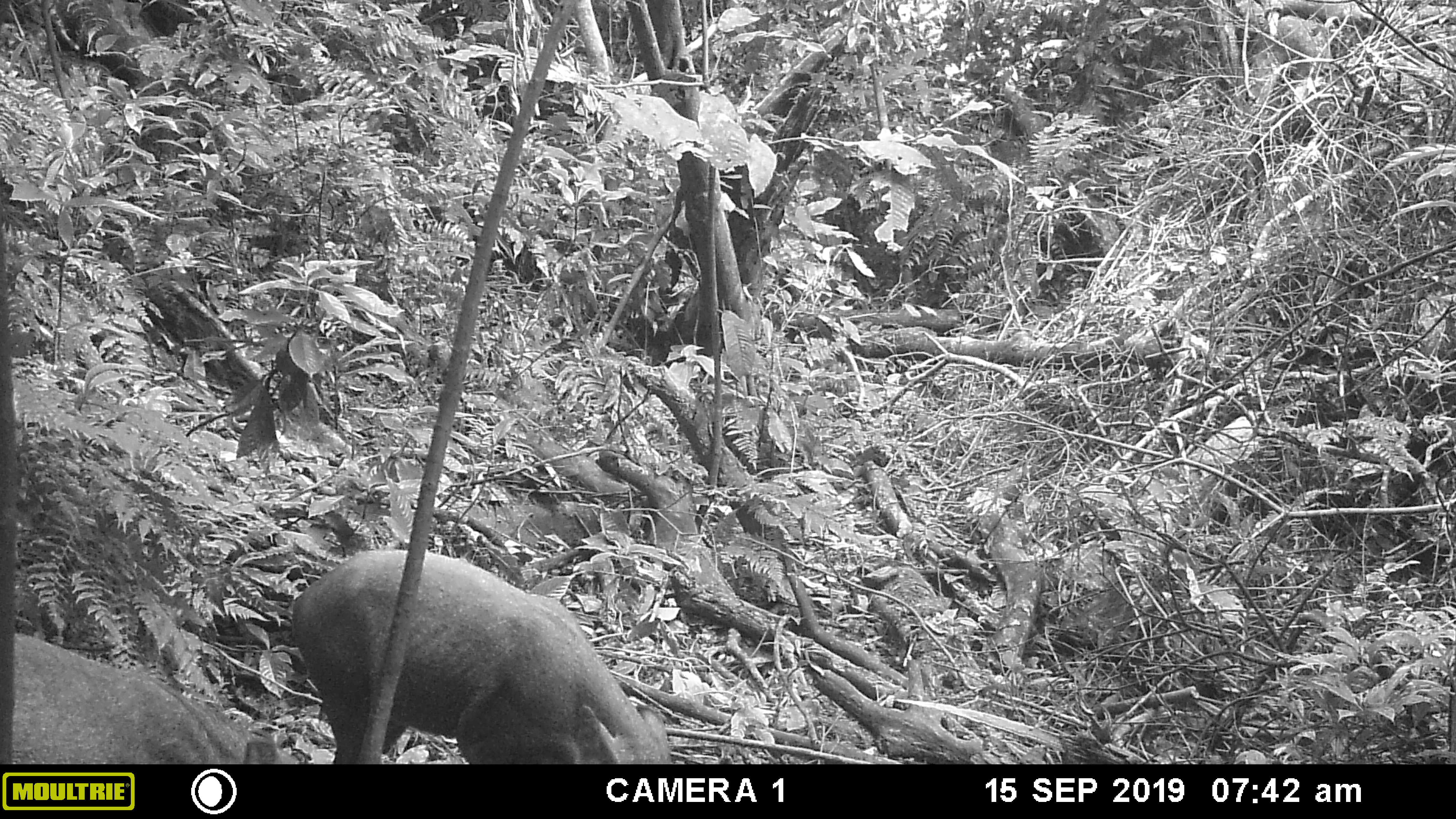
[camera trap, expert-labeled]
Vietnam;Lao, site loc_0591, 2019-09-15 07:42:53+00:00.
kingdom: Animalia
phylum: Chordata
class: Mammalia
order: Artiodactyla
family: Suidae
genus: Sus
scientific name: Sus scrofa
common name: eurasian wild pig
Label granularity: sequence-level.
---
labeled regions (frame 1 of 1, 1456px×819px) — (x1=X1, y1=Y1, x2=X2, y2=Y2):
eurasian wild pig: (x1=290, y1=547, x2=673, y2=764); (x1=10, y1=626, x2=288, y2=763)